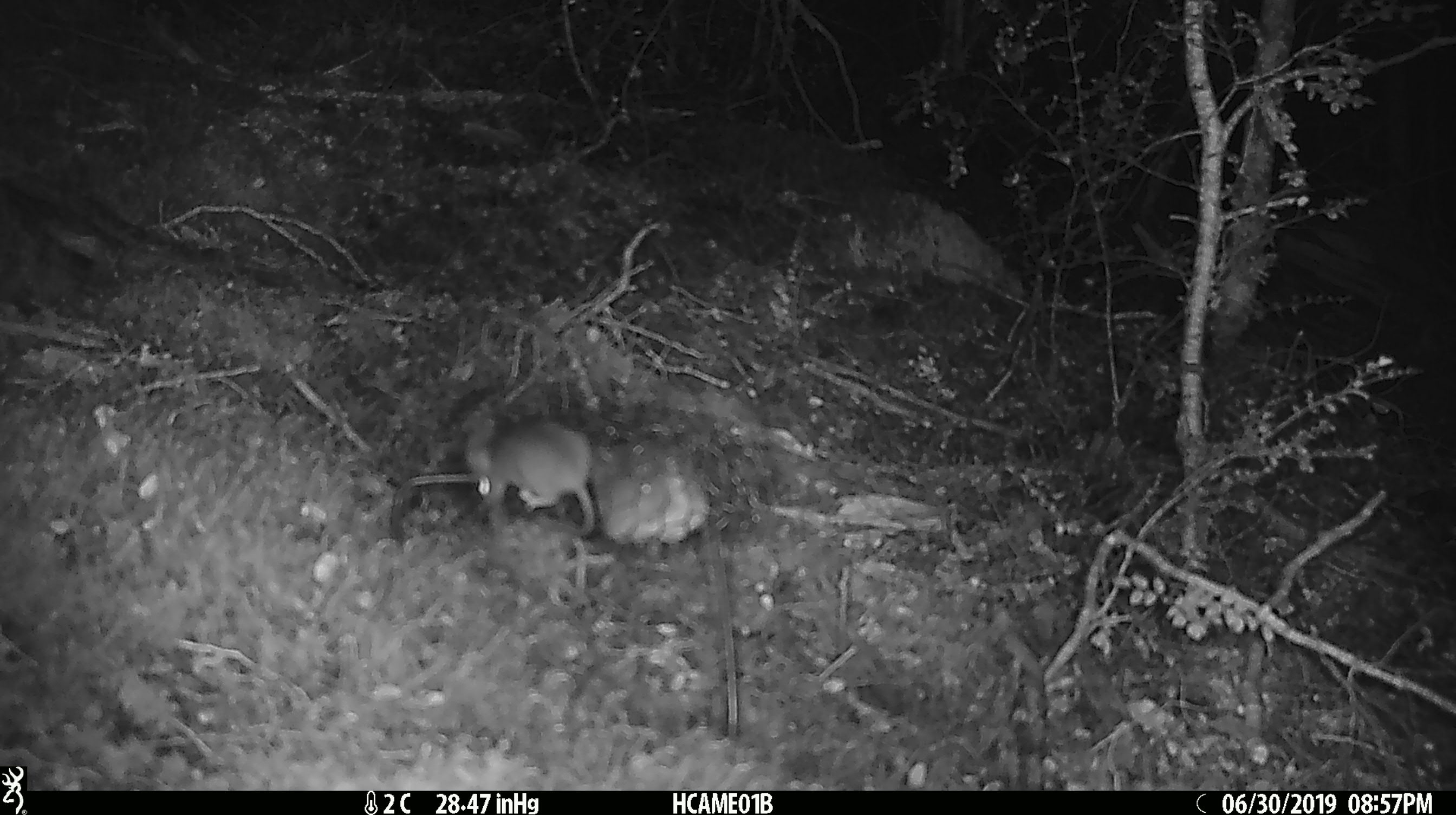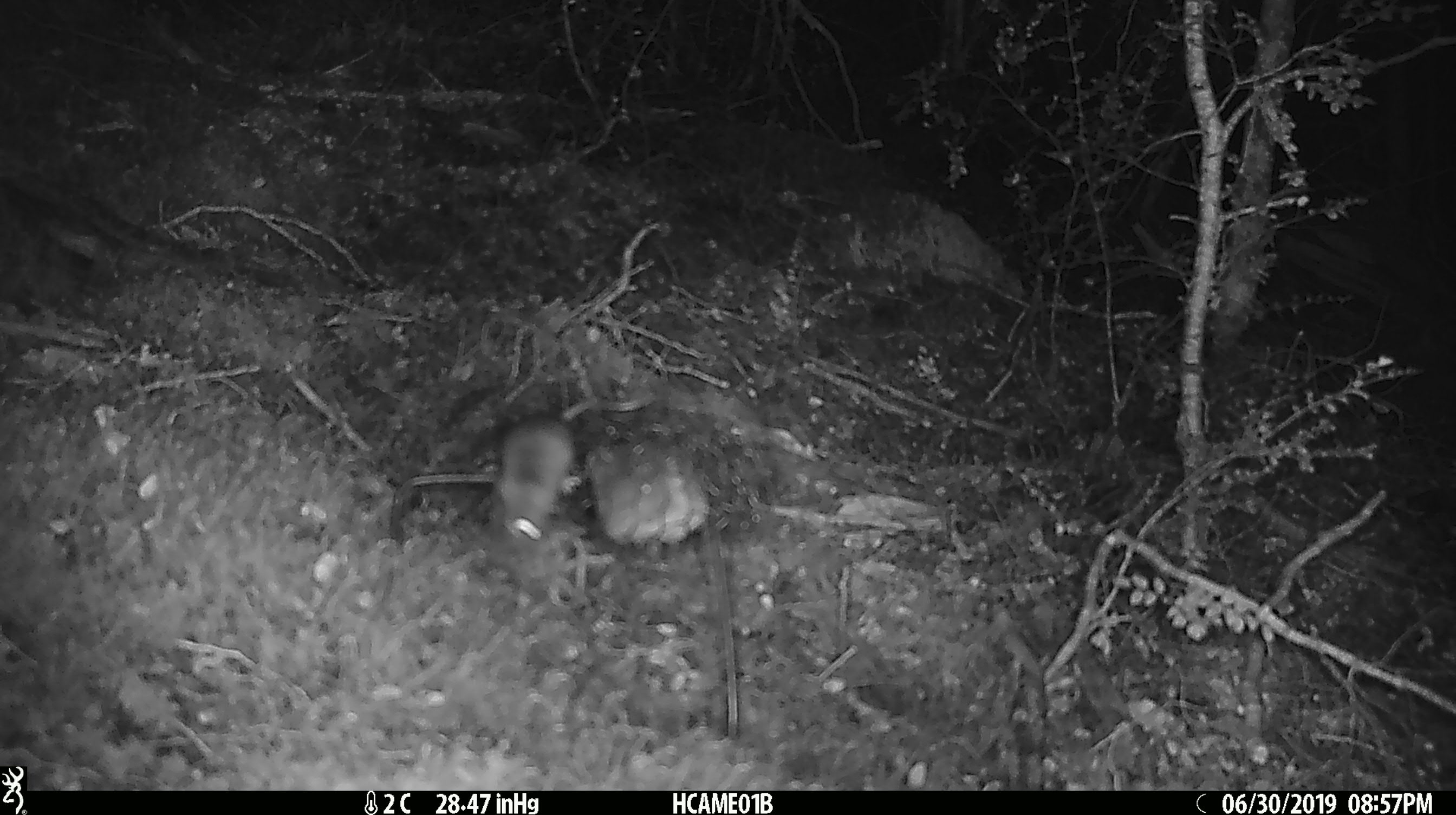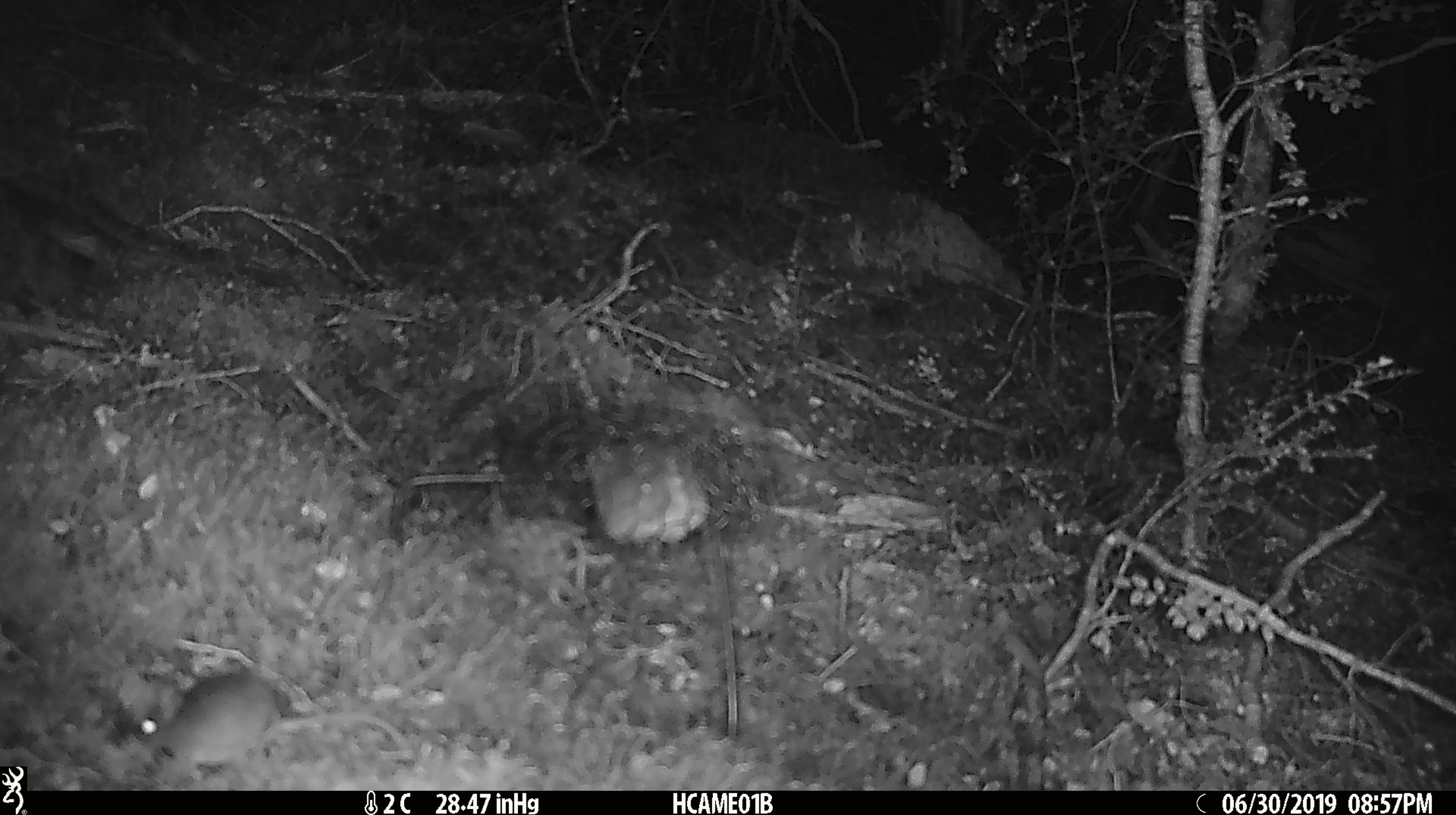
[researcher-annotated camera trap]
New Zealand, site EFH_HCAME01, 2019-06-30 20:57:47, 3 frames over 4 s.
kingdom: Animalia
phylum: Chordata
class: Mammalia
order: Rodentia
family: Muridae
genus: Mus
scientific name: Mus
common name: mouse